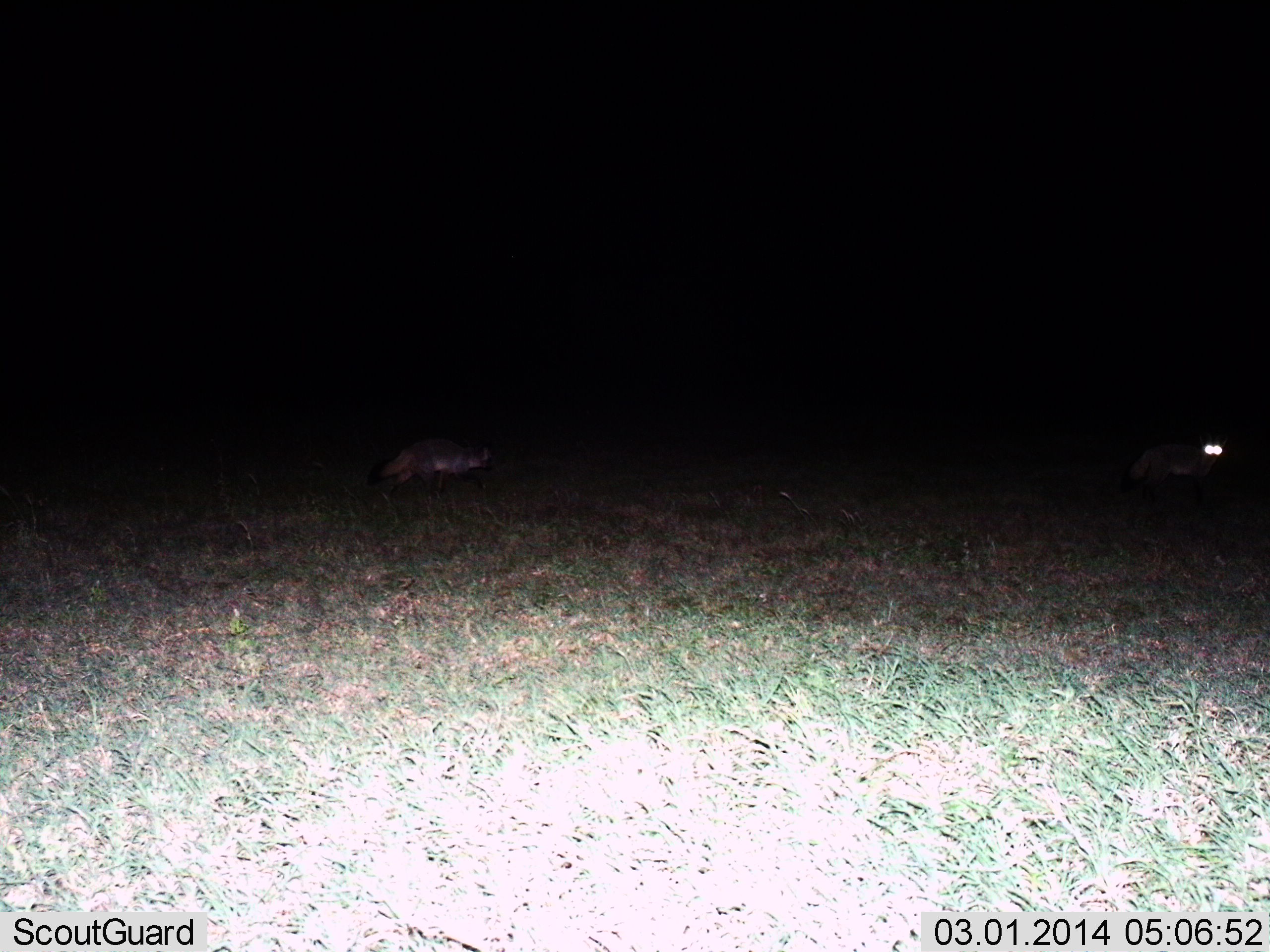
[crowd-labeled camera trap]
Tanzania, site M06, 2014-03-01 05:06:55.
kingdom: Animalia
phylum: Chordata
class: Mammalia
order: Carnivora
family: Canidae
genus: Otocyon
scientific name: Otocyon megalotis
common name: bat-eared fox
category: batearedfox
Batearedfox (bat-eared fox) (Otocyon megalotis), count 2. Behavior (volunteer vote fractions): standing 20%, resting 0%, moving 100%, interacting 0%. Young present (vote fraction): 0%. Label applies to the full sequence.